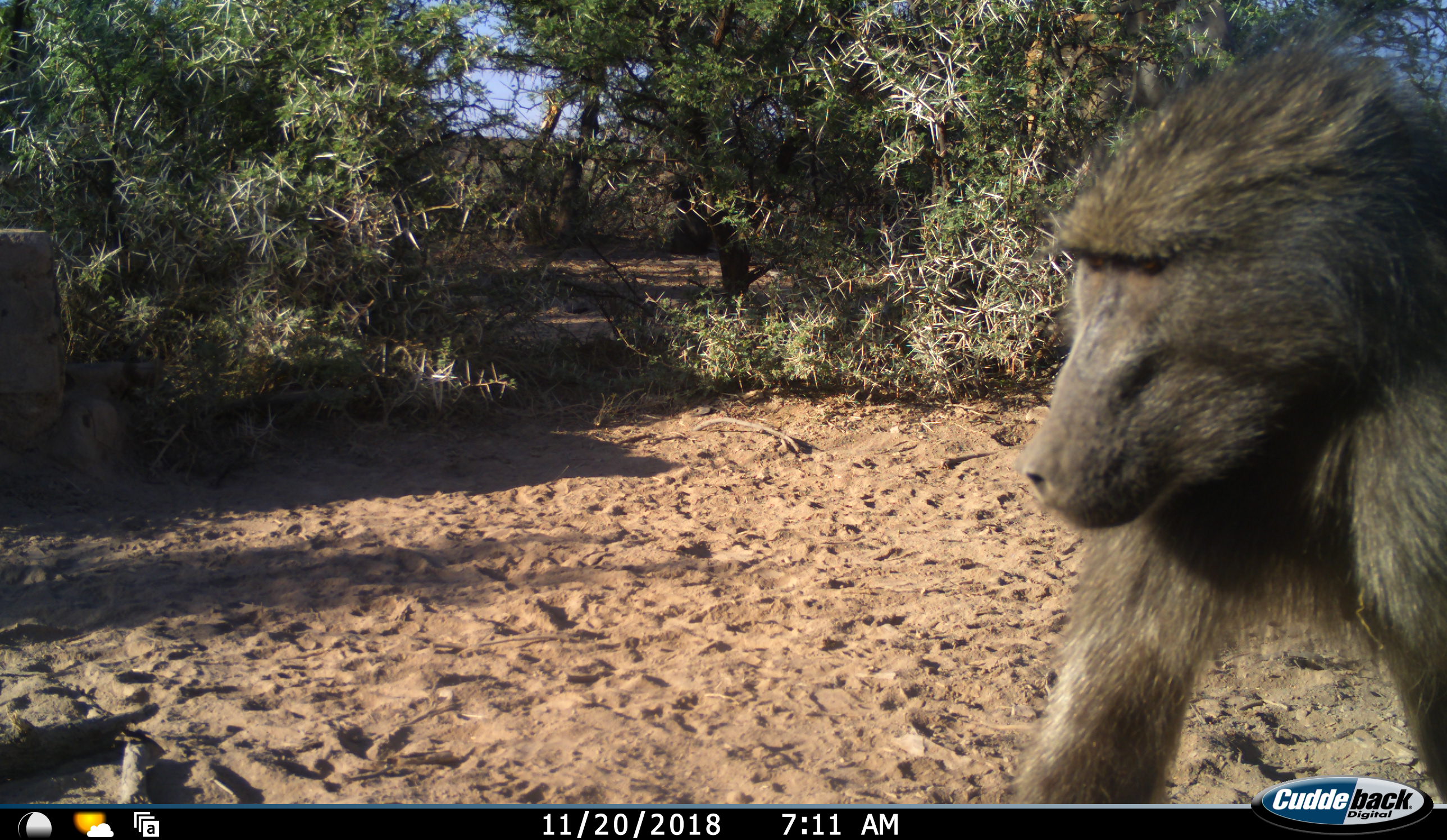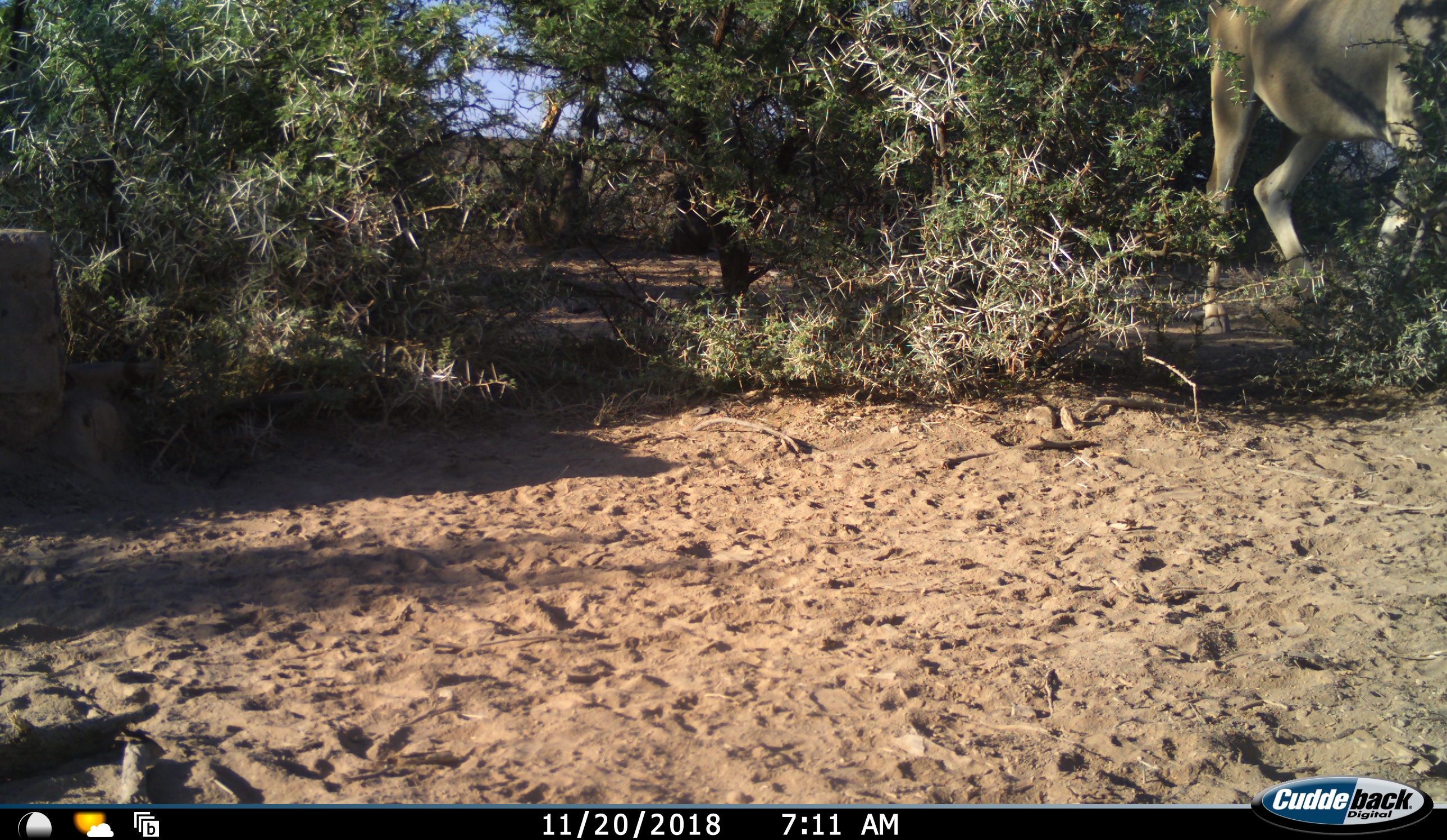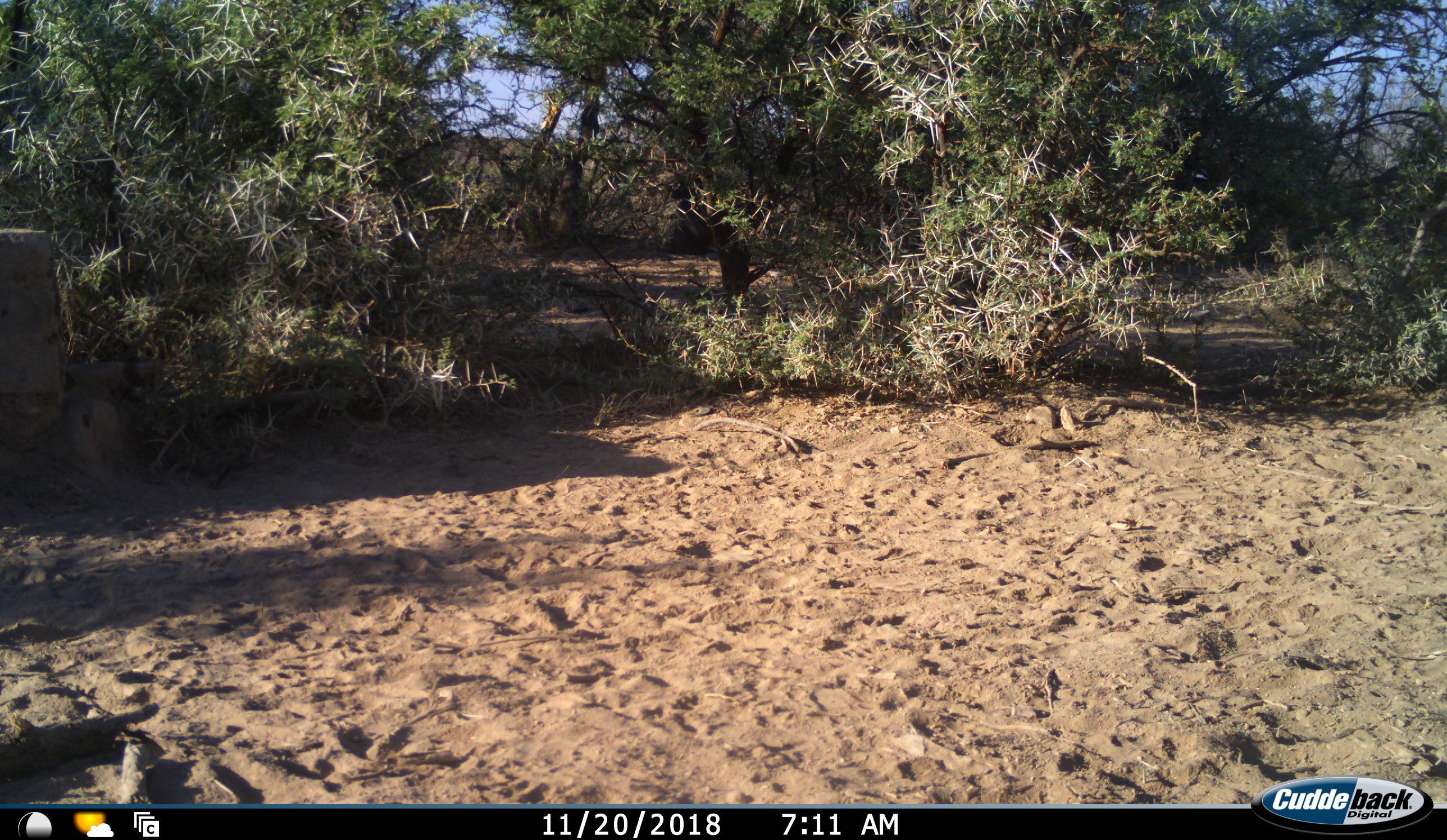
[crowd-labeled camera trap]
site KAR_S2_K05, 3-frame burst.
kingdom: Animalia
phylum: Chordata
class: Mammalia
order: Primates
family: Cercopithecidae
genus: Papio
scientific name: Papio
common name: baboon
Baboon (Papio), count 1. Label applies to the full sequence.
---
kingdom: Animalia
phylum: Chordata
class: Mammalia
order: Artiodactyla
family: Bovidae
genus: Tragelaphus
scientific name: Tragelaphus oryx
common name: eland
Eland (Tragelaphus oryx), count 1. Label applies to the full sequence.